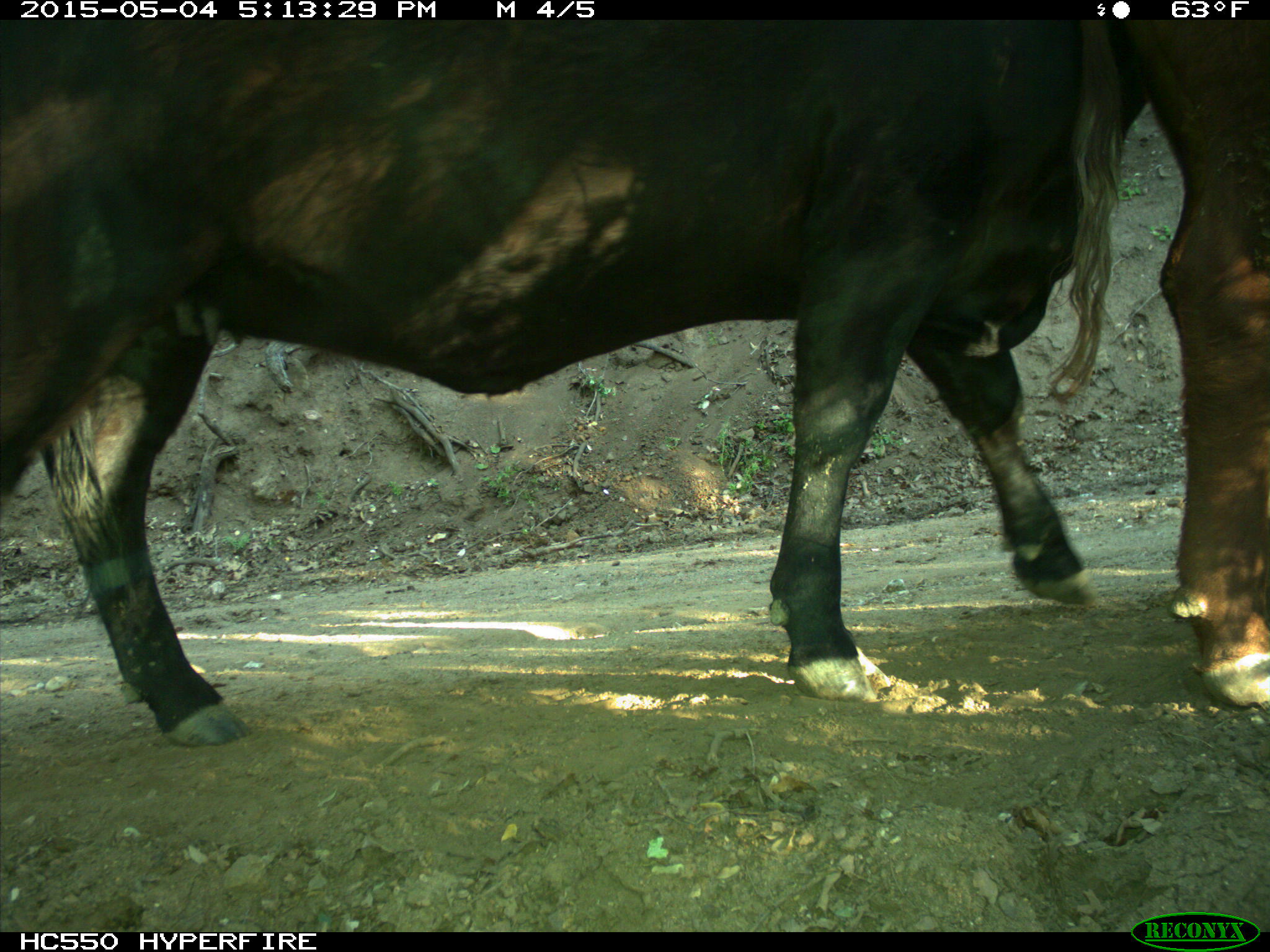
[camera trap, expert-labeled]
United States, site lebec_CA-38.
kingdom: Animalia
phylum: Chordata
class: Mammalia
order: Artiodactyla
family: Bovidae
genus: Bos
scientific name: Bos taurus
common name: domestic cow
Bos taurus (domestic cow).